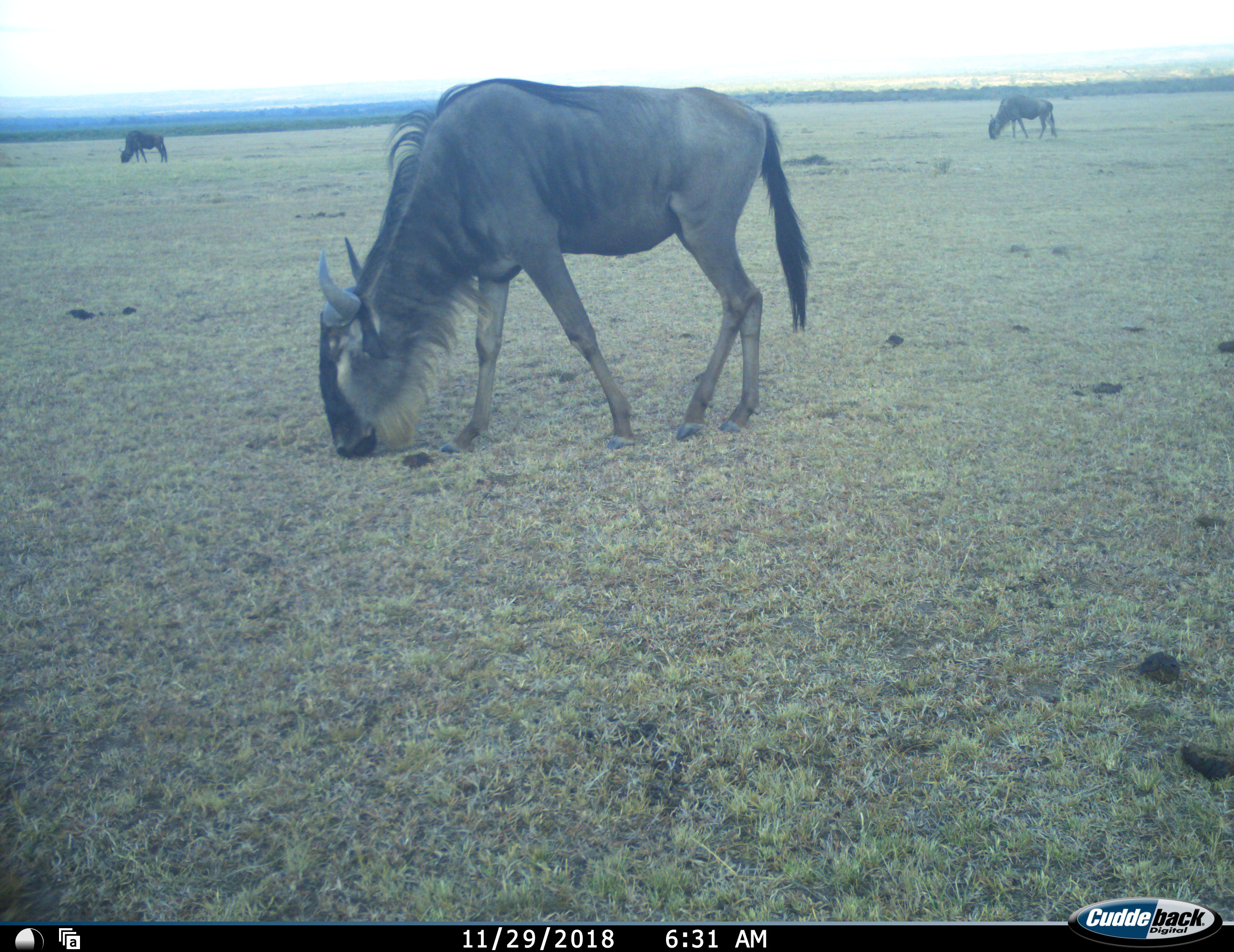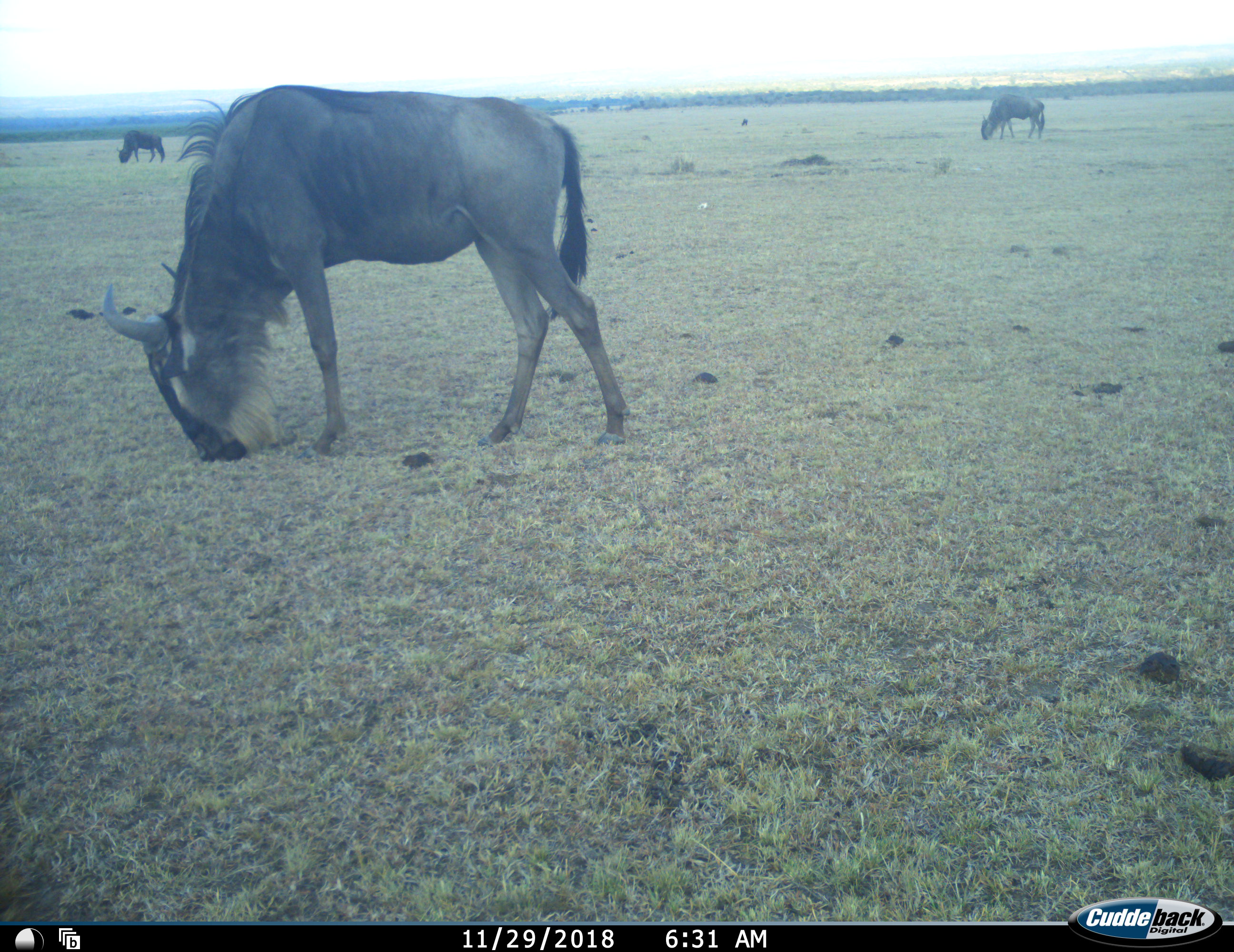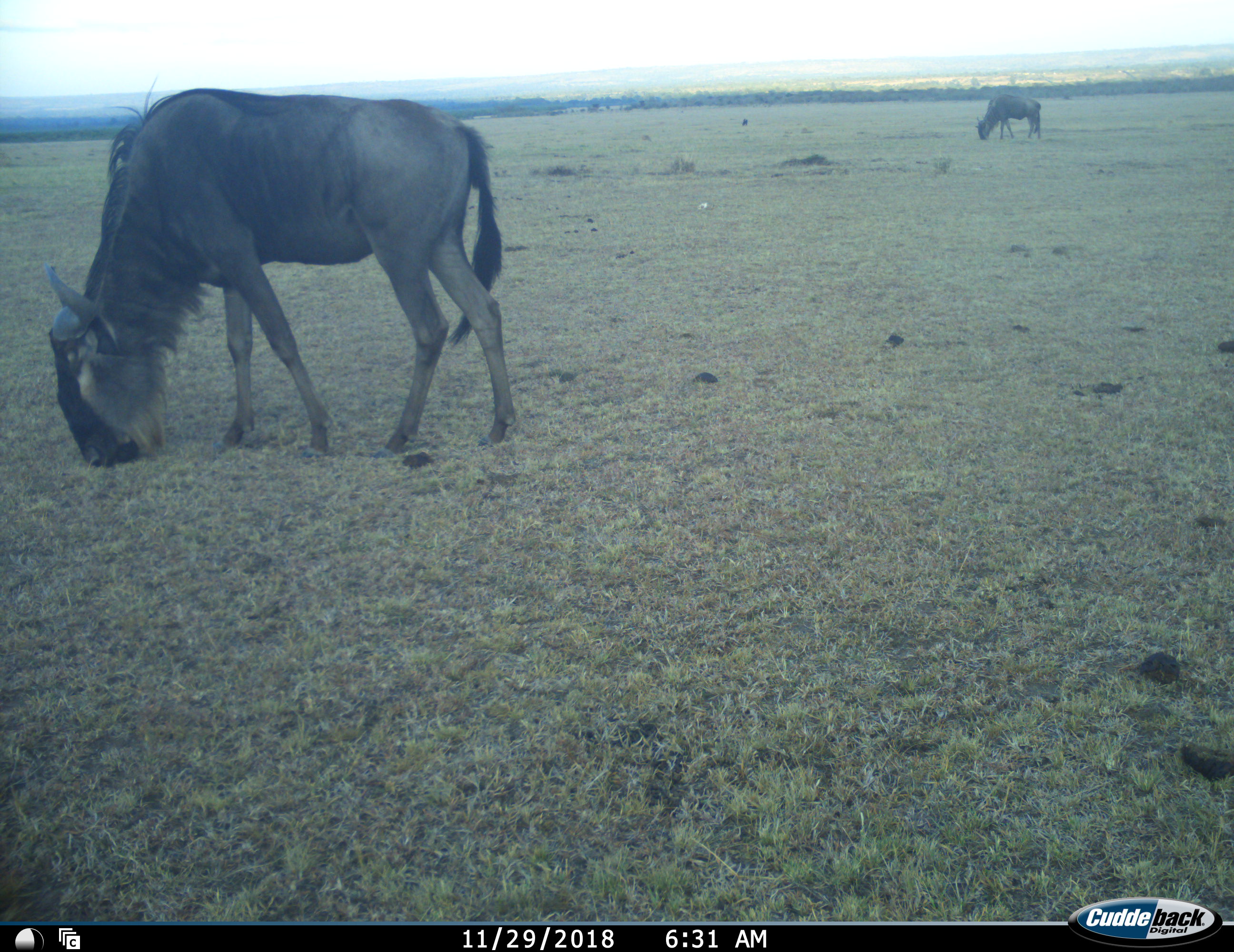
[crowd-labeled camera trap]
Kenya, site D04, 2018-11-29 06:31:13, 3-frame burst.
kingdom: Animalia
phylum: Chordata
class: Mammalia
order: Artiodactyla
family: Bovidae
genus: Connochaetes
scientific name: Connochaetes taurinus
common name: common wildebeest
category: wildebeest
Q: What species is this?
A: Wildebeest (common wildebeest) (Connochaetes taurinus).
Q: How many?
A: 3.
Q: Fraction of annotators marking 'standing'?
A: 20%.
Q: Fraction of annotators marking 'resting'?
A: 0%.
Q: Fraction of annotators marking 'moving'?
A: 20%.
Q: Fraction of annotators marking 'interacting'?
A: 0%.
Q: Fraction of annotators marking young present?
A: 0%.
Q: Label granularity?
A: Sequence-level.